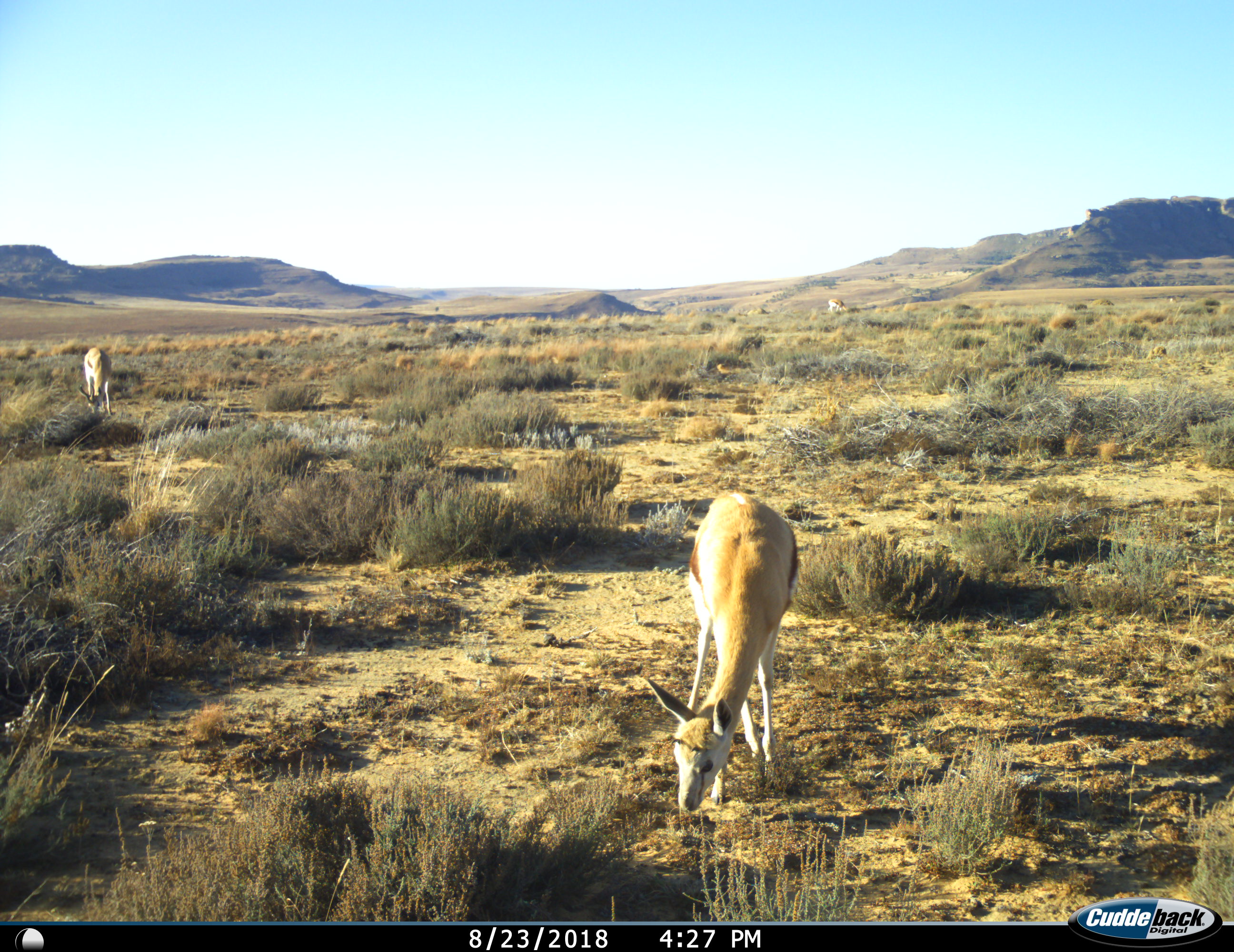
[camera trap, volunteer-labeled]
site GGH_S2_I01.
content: unidentified animal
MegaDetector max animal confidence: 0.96